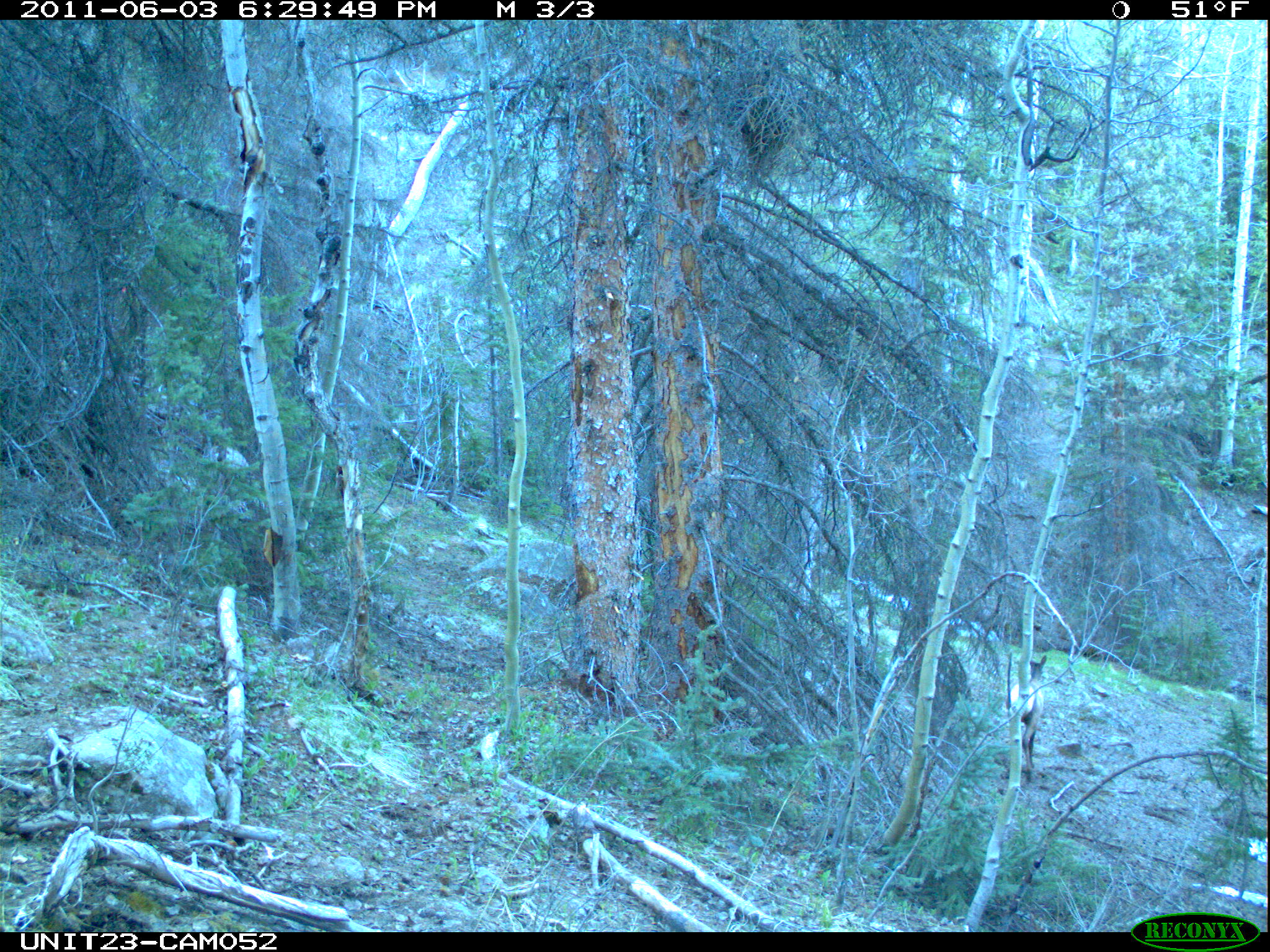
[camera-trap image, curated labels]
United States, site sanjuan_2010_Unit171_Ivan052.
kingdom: Animalia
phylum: Chordata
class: Mammalia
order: Artiodactyla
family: Cervidae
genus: Cervus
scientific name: Cervus elaphus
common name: red deer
Cervus elaphus (red deer).